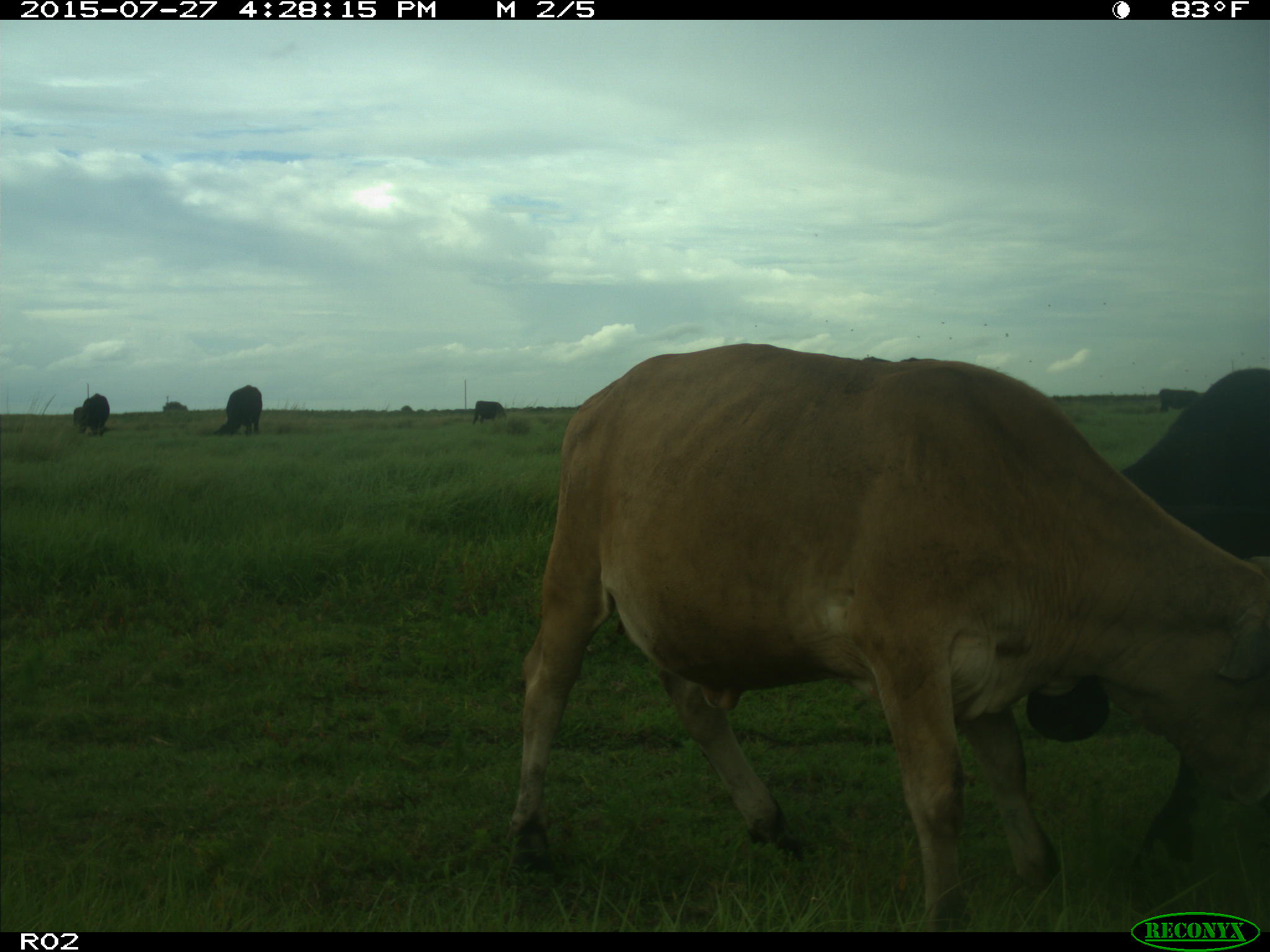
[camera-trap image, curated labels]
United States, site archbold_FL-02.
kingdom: Animalia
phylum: Chordata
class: Mammalia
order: Artiodactyla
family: Bovidae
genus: Bos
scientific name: Bos taurus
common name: domestic cow